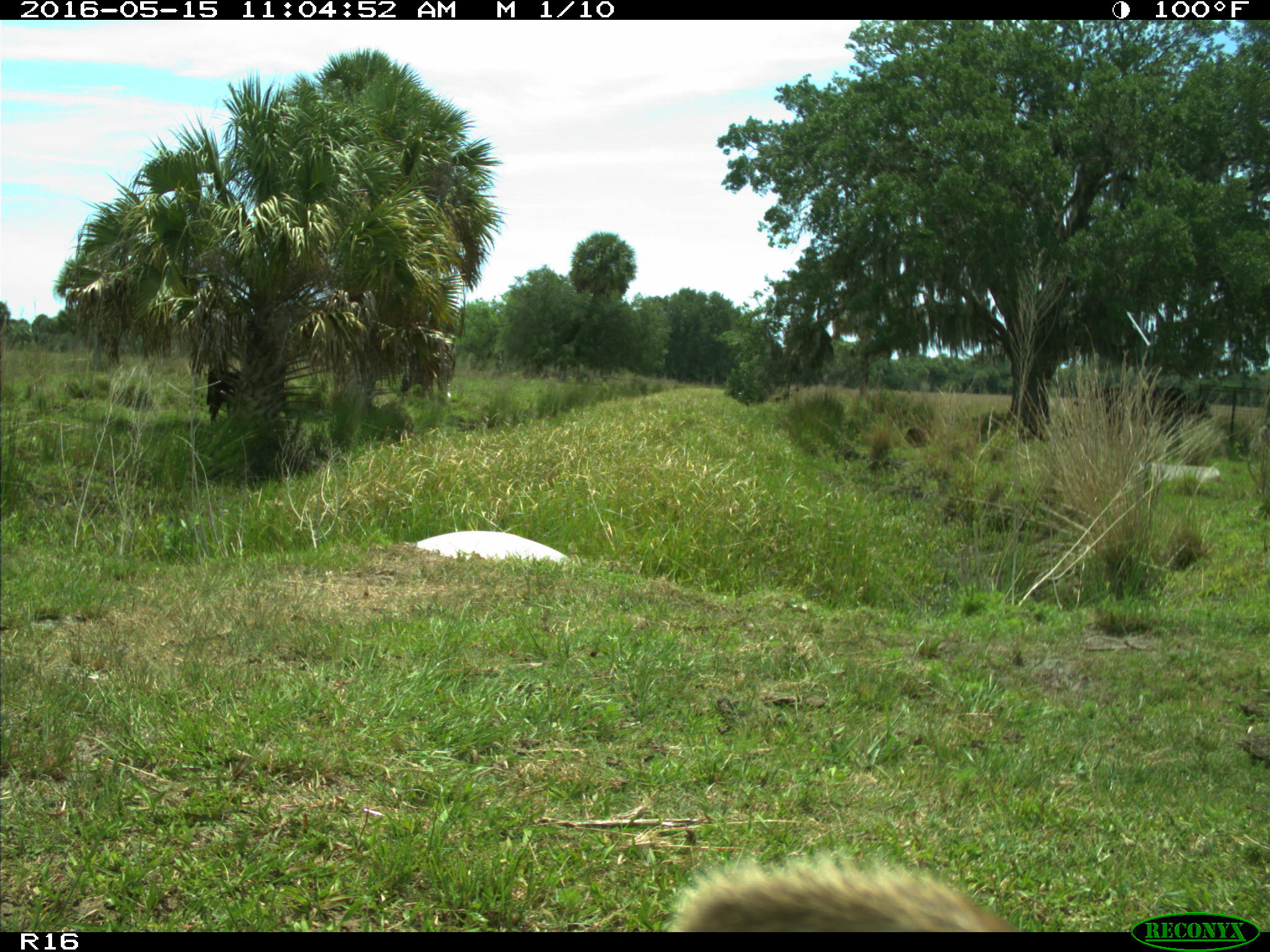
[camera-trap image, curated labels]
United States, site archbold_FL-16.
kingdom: Animalia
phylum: Chordata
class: Mammalia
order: Artiodactyla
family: Bovidae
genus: Bos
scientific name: Bos taurus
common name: domestic cow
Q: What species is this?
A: Bos taurus (domestic cow).